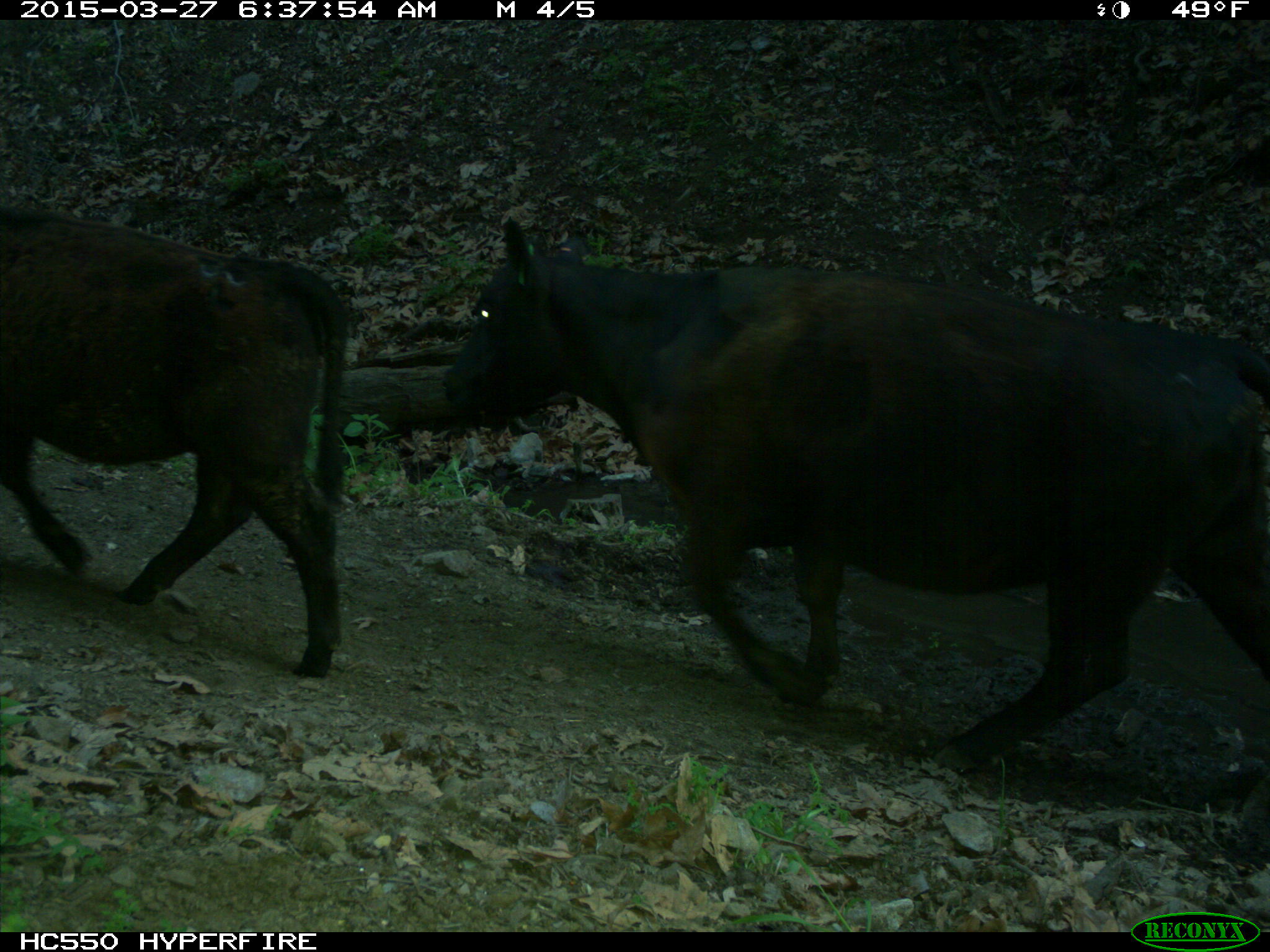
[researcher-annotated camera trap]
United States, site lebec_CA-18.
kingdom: Animalia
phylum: Chordata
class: Mammalia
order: Artiodactyla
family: Bovidae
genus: Bos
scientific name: Bos taurus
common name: domestic cow